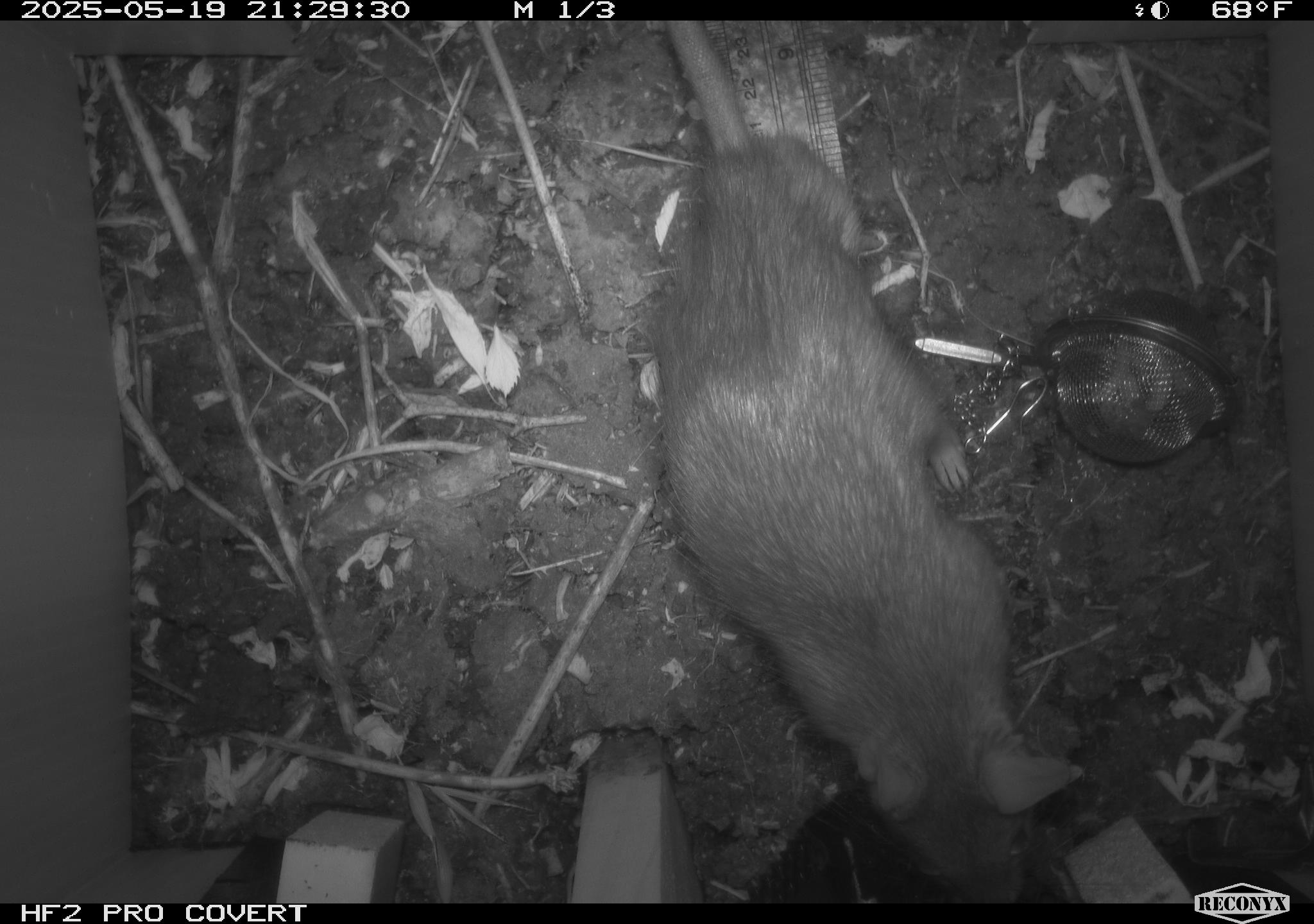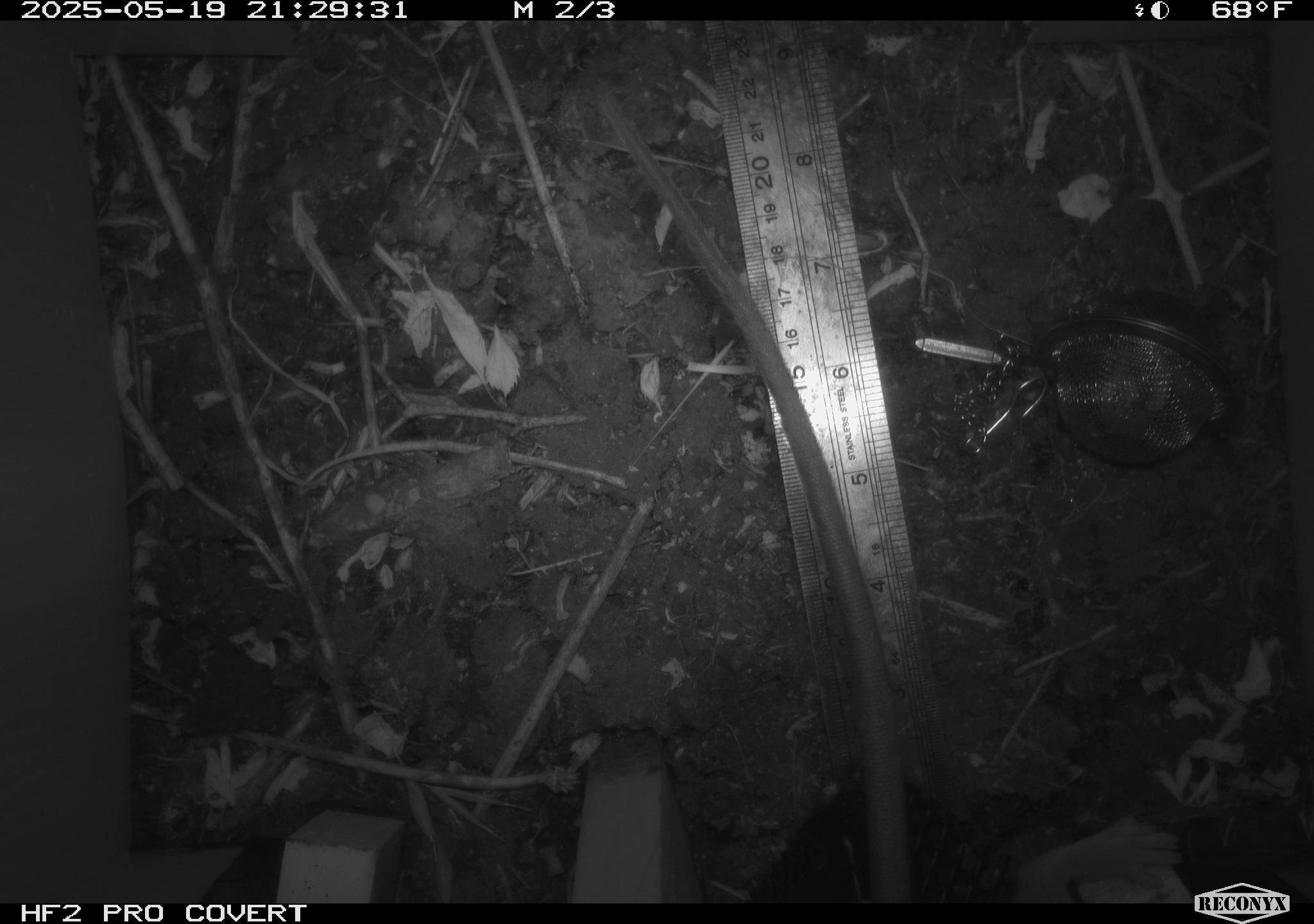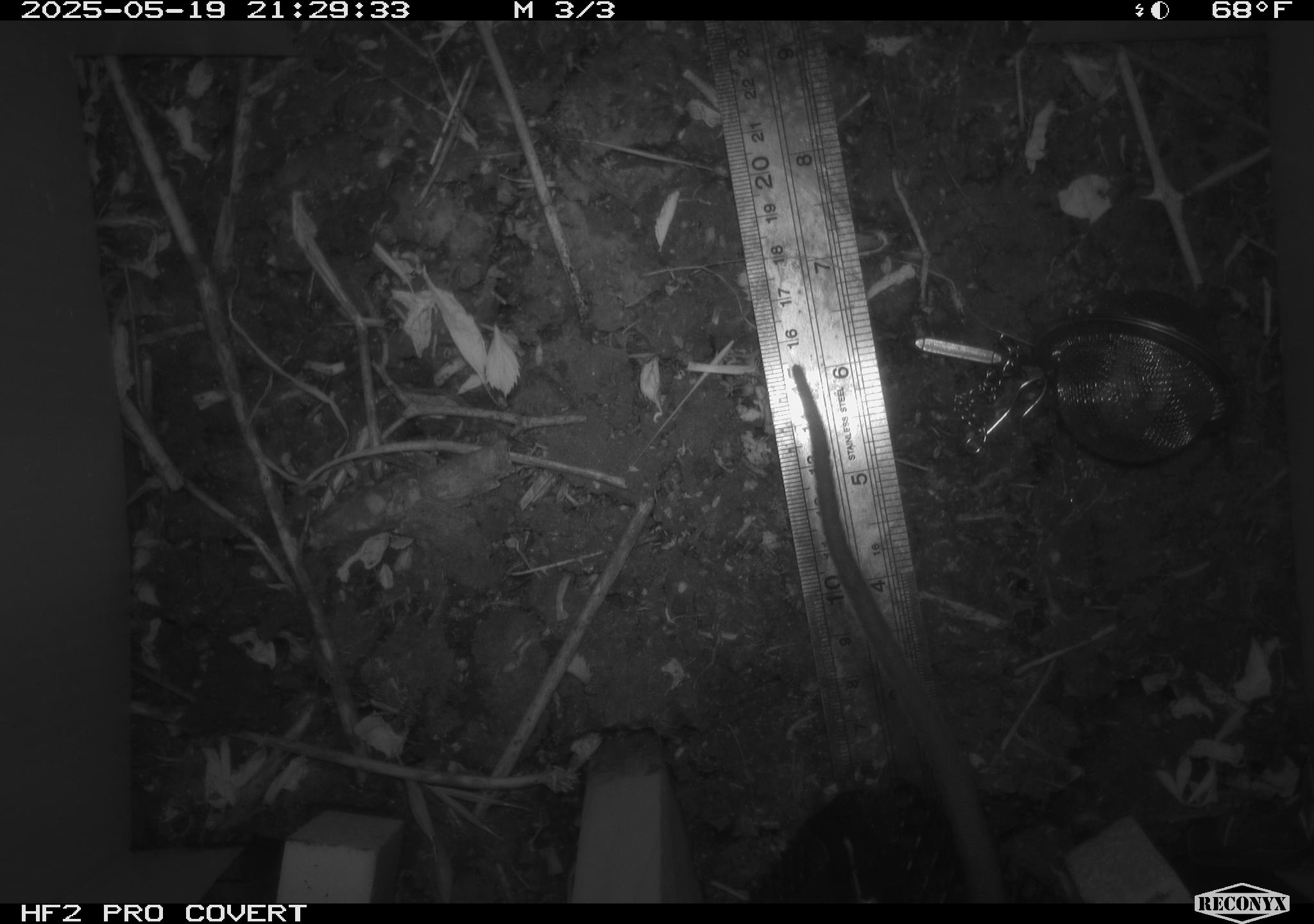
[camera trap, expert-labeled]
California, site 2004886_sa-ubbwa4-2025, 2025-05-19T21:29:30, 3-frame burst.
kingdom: Animalia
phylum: Chordata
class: Mammalia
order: Rodentia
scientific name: Rodentia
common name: rodent